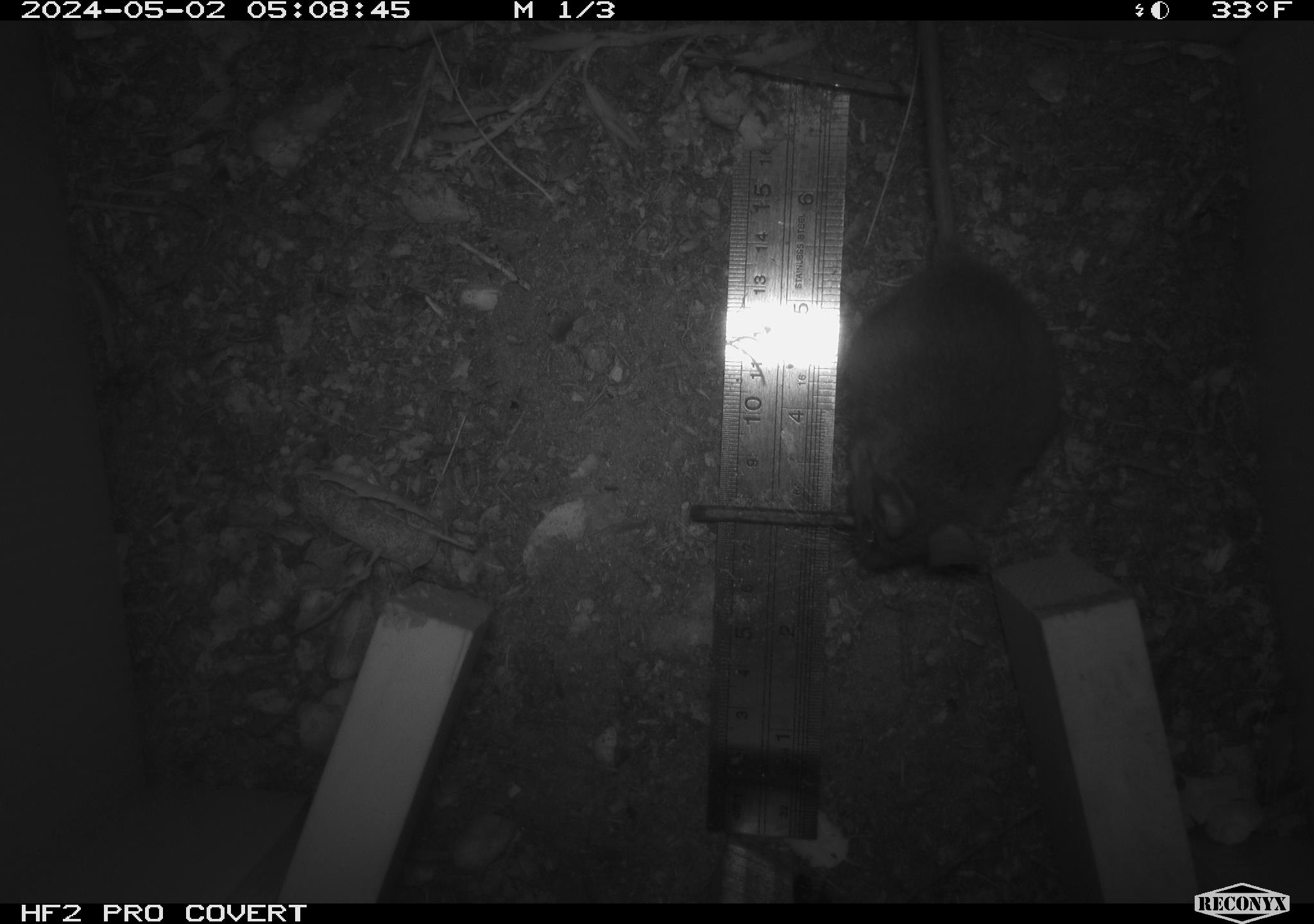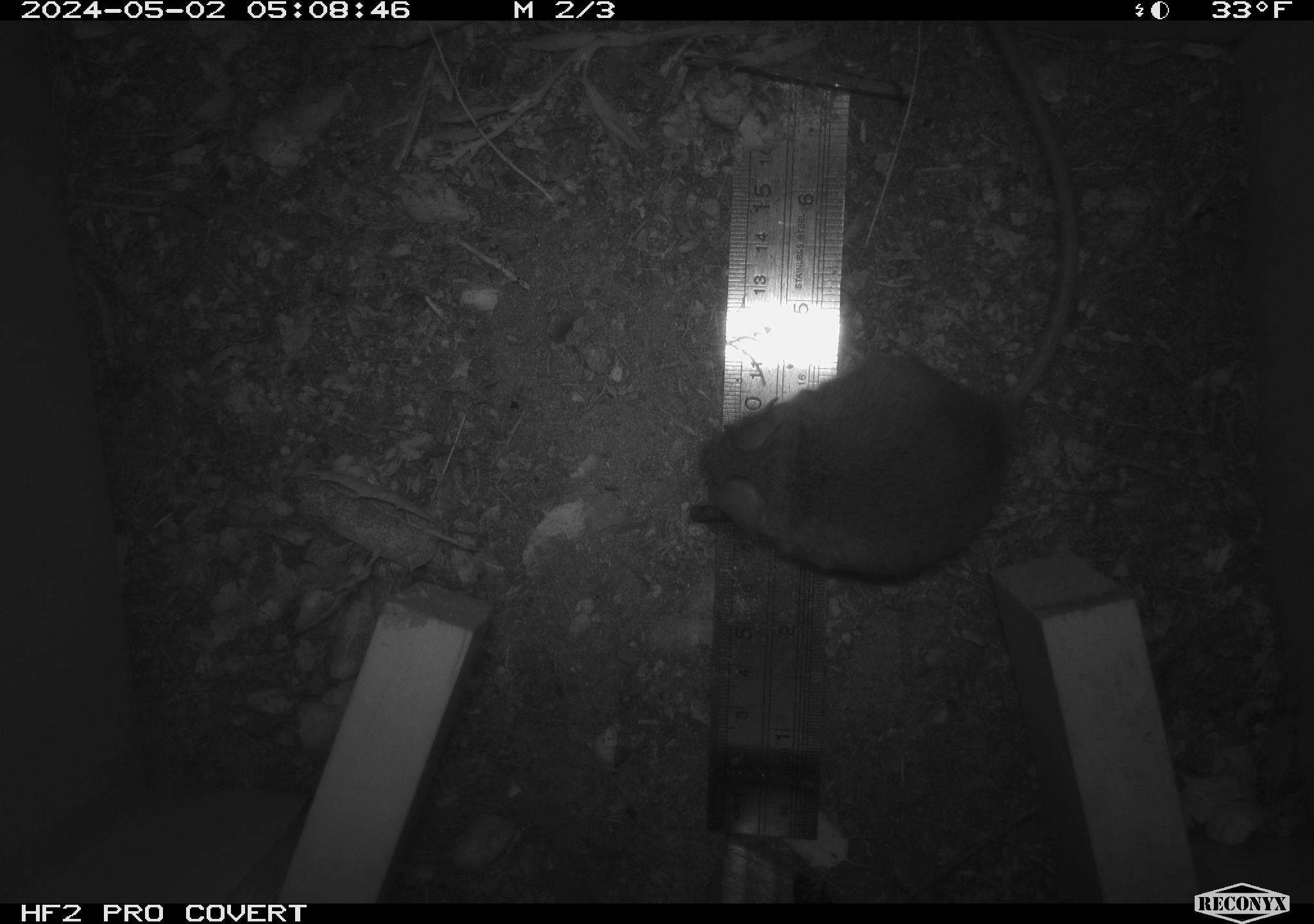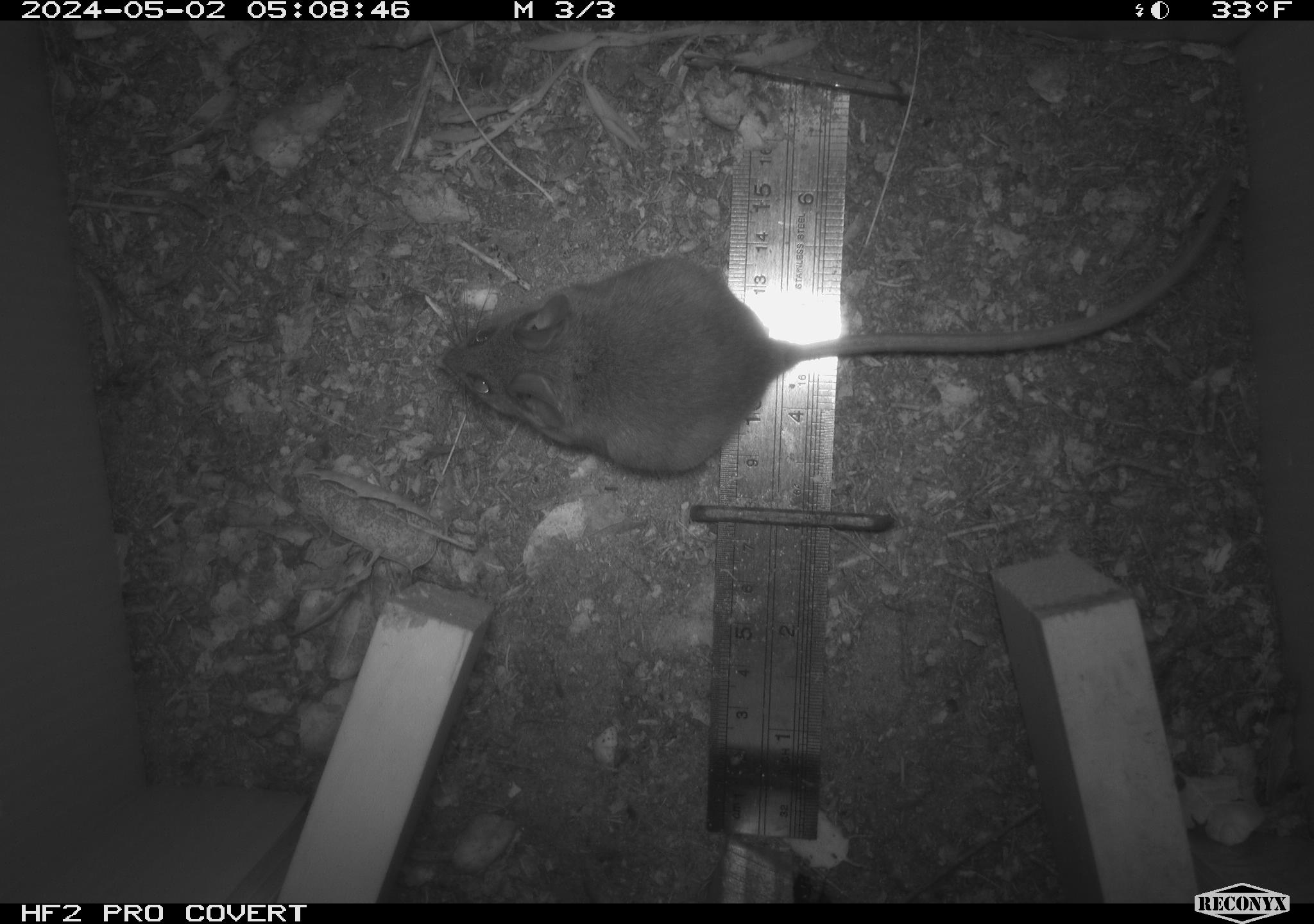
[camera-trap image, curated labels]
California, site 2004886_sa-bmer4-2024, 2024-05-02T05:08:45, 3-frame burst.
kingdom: Animalia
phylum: Chordata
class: Mammalia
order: Rodentia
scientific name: Rodentia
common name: mouse species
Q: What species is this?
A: Mouse species (Rodentia).